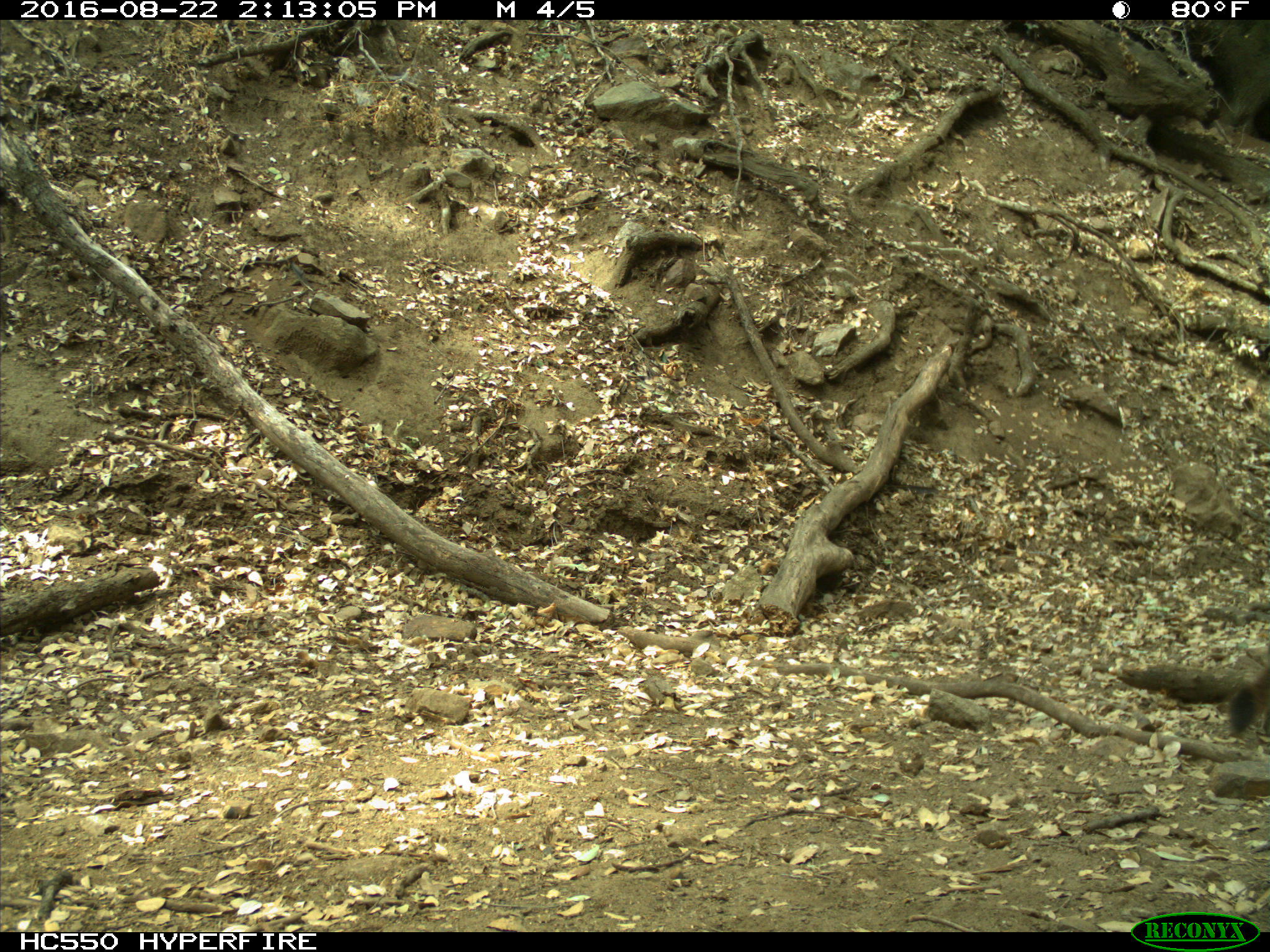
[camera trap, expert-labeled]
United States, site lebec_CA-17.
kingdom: Animalia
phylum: Chordata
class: Mammalia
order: Carnivora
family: Felidae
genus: Puma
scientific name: Puma concolor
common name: mountain lion